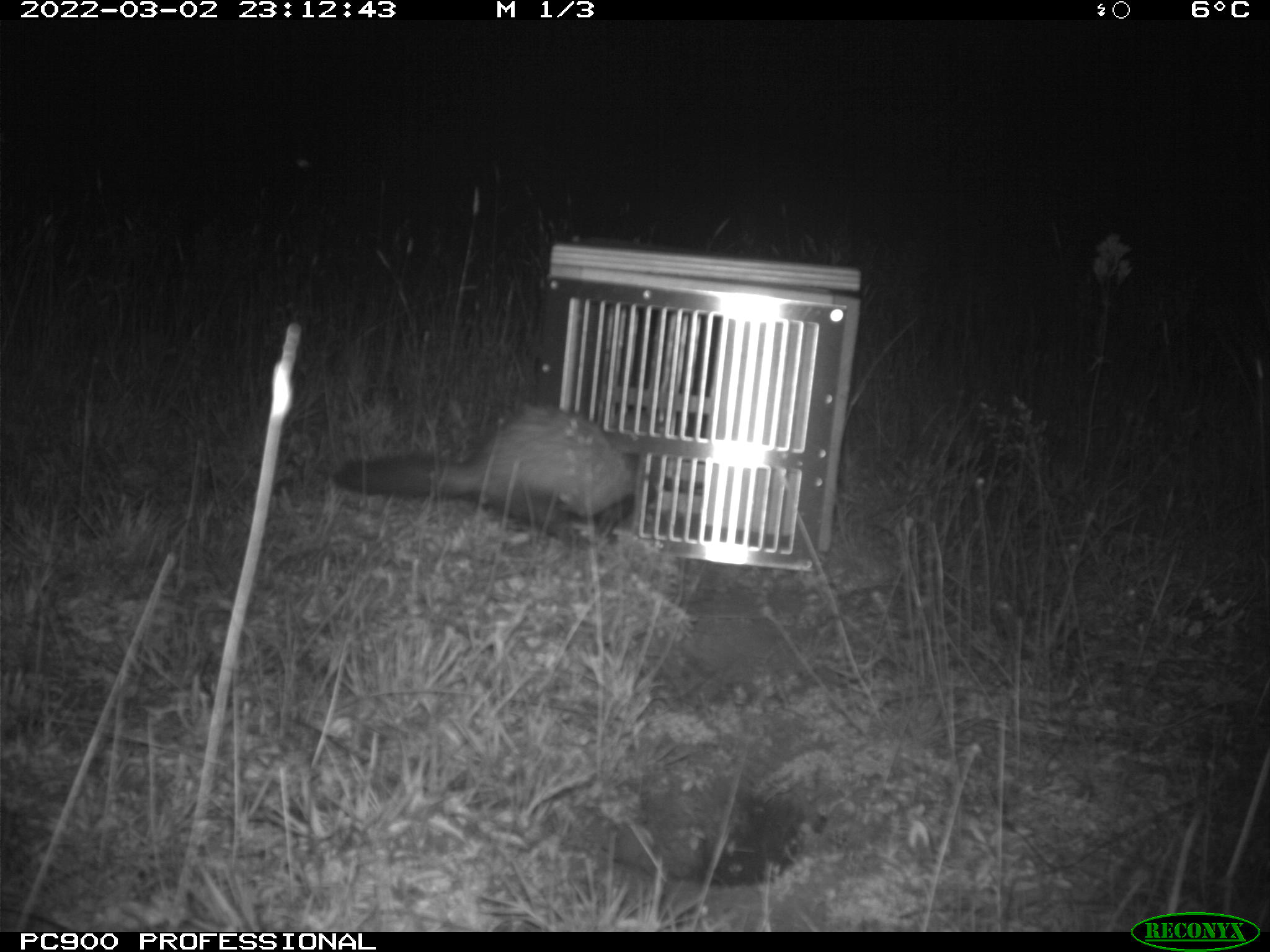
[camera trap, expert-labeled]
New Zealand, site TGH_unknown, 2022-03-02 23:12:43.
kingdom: Animalia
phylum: Chordata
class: Mammalia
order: Carnivora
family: Mustelidae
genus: Mustela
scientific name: Mustela furo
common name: ferret